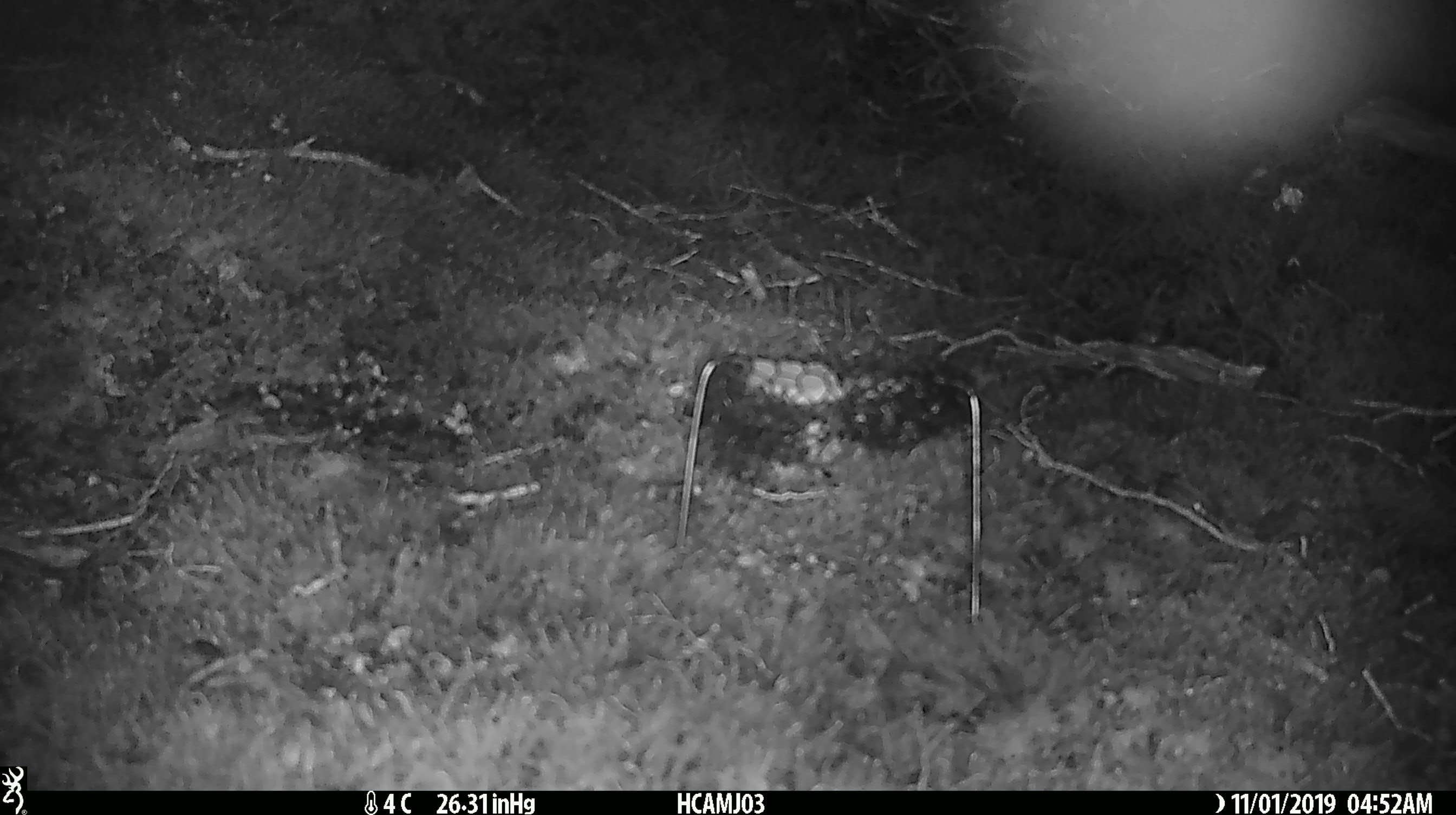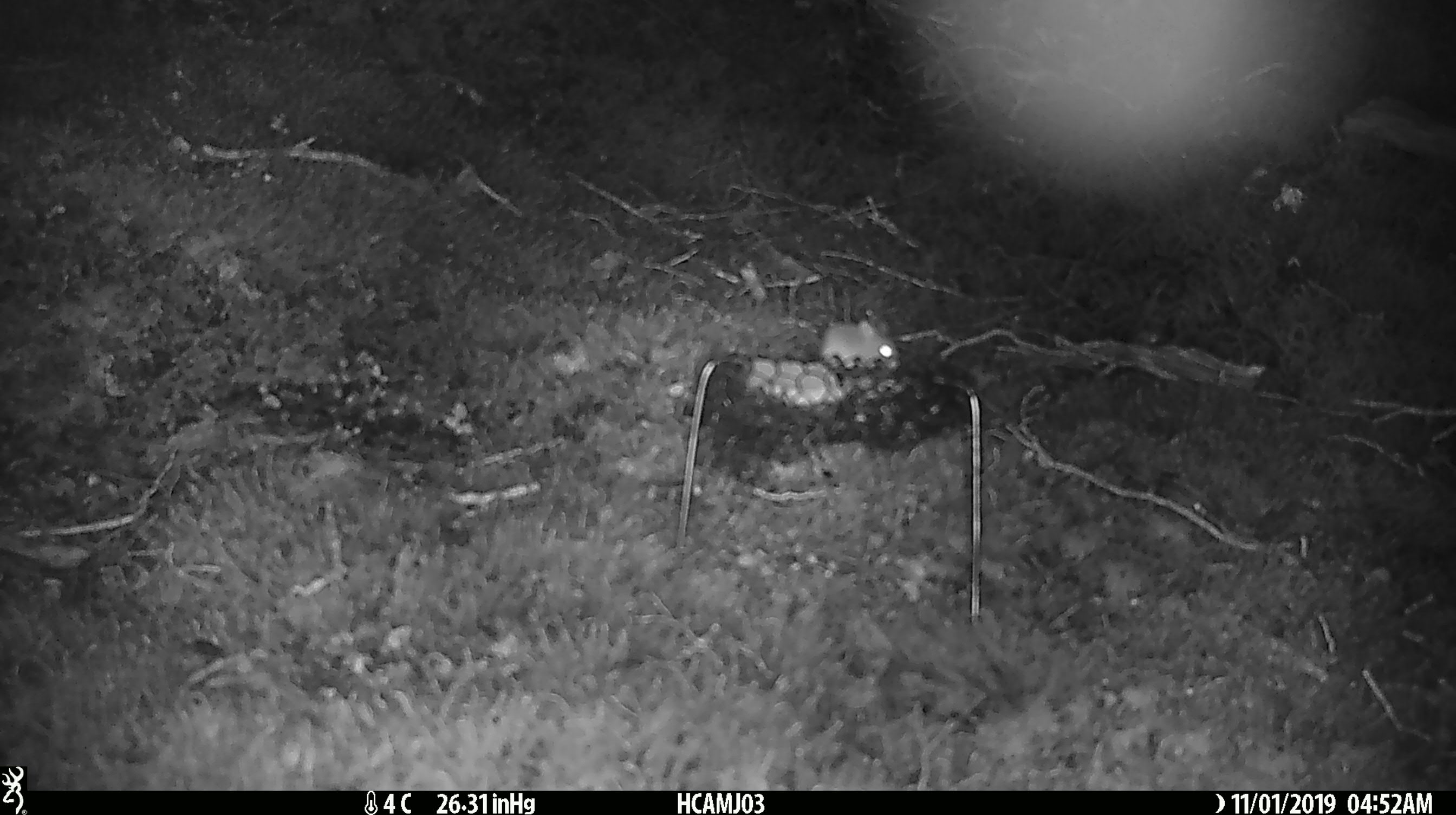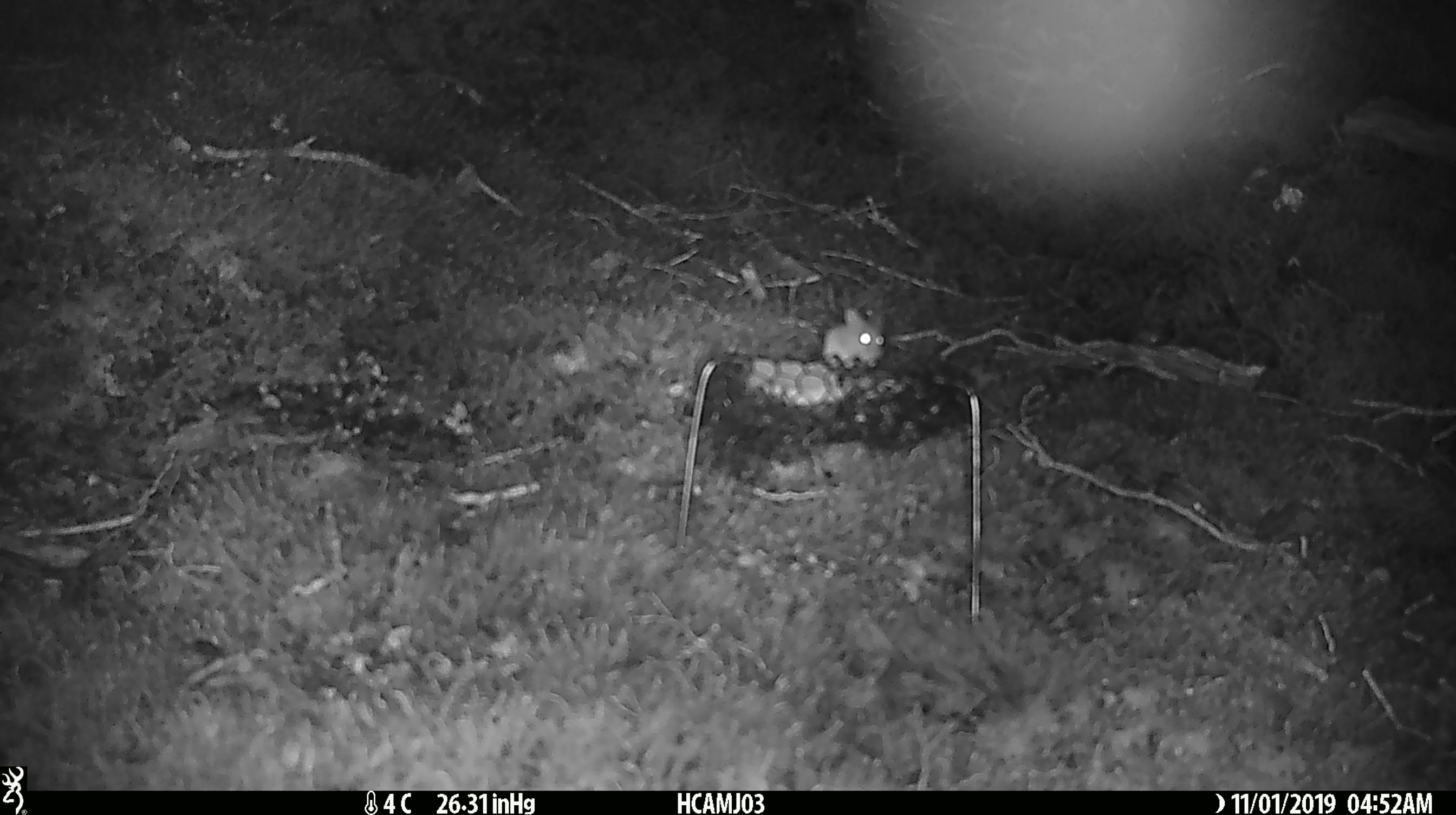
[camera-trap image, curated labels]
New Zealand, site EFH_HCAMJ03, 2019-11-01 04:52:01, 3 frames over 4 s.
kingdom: Animalia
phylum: Chordata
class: Mammalia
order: Rodentia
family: Muridae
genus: Mus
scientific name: Mus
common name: mouse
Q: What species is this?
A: Mouse (Mus).